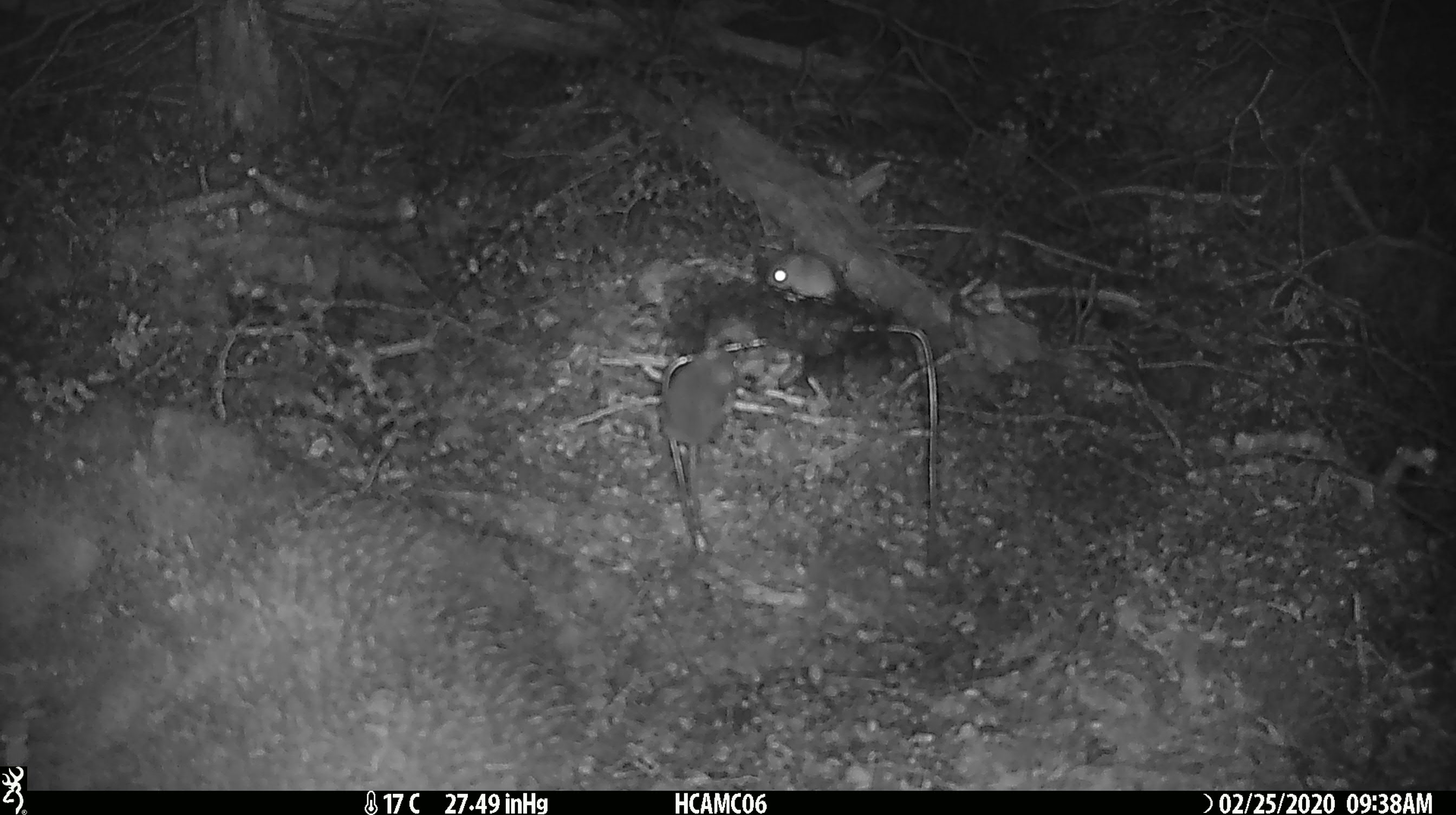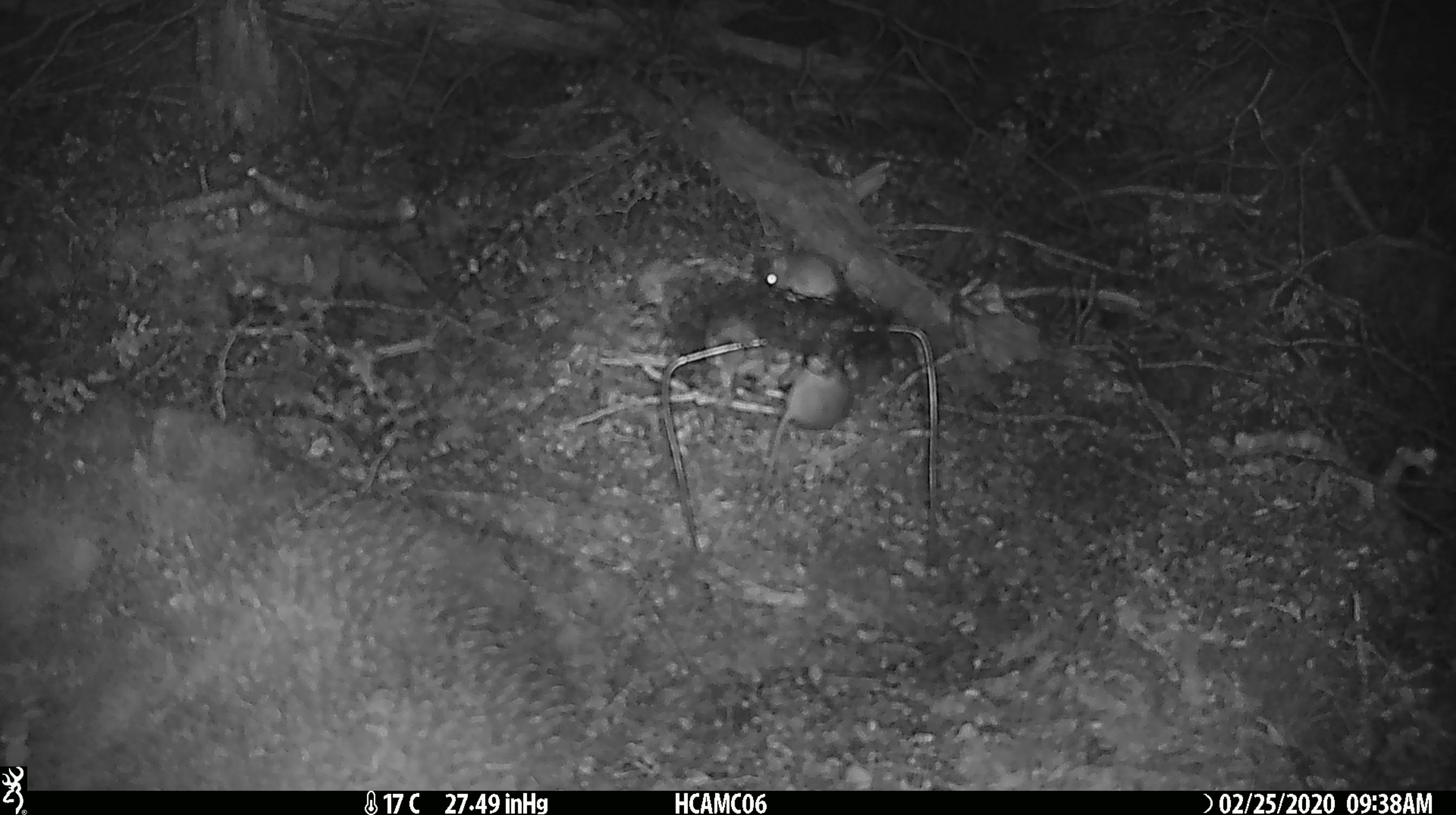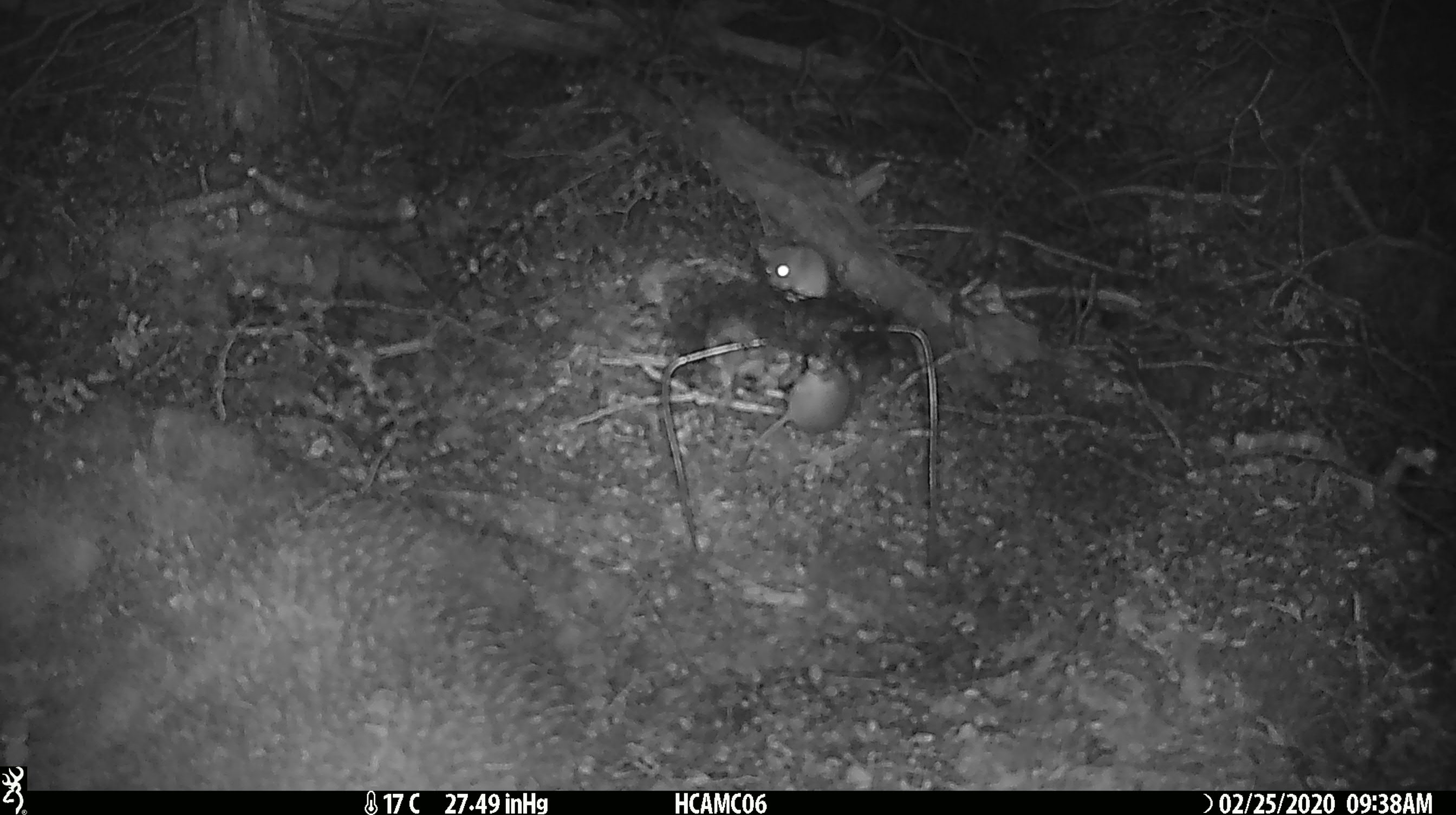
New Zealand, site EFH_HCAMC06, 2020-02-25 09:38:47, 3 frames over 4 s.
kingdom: Animalia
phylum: Chordata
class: Mammalia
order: Rodentia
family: Muridae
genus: Mus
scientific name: Mus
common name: mouse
Mouse (Mus).